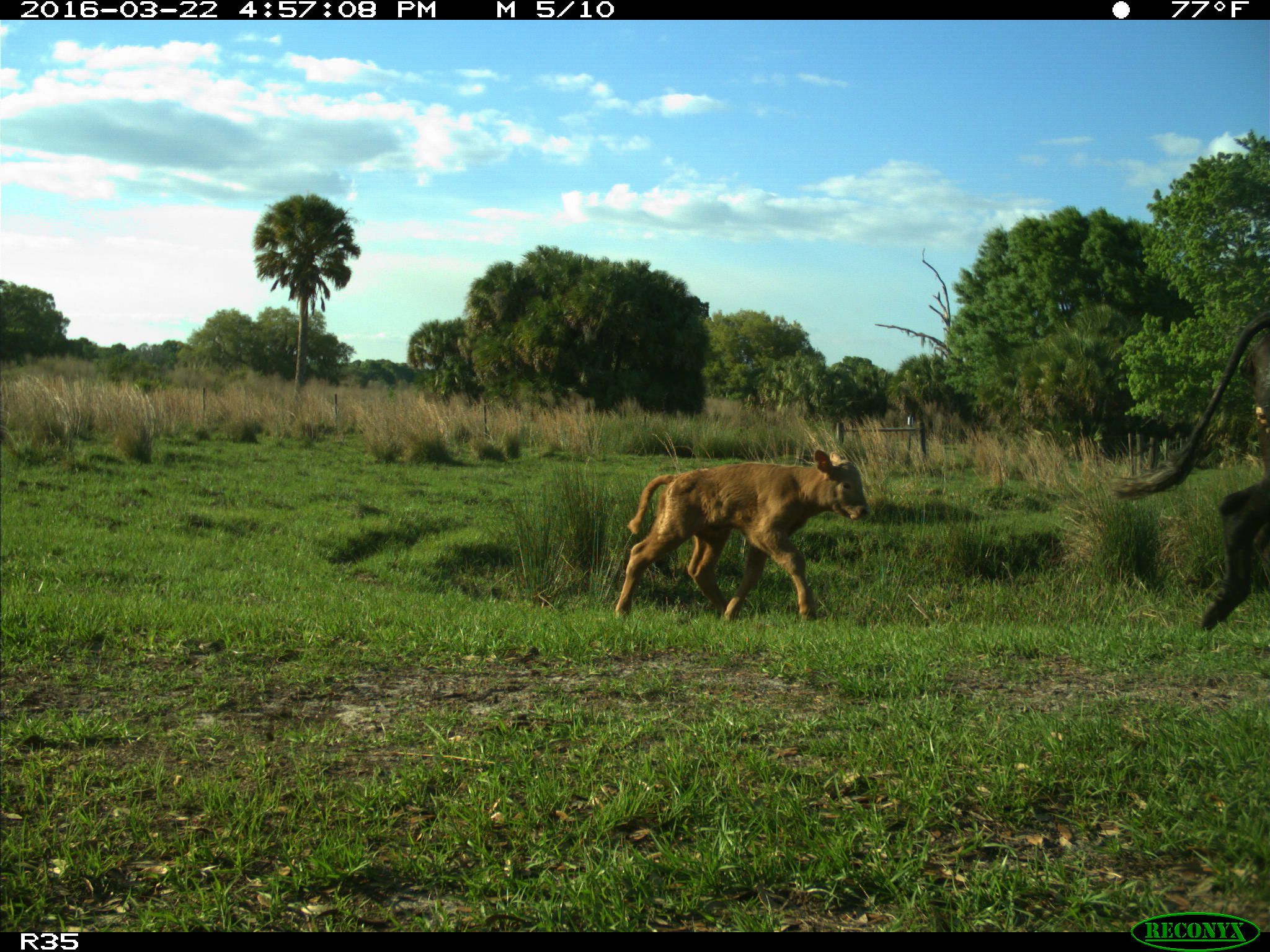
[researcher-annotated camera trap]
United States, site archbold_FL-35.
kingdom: Animalia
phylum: Chordata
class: Mammalia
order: Artiodactyla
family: Bovidae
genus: Bos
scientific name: Bos taurus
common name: domestic cow